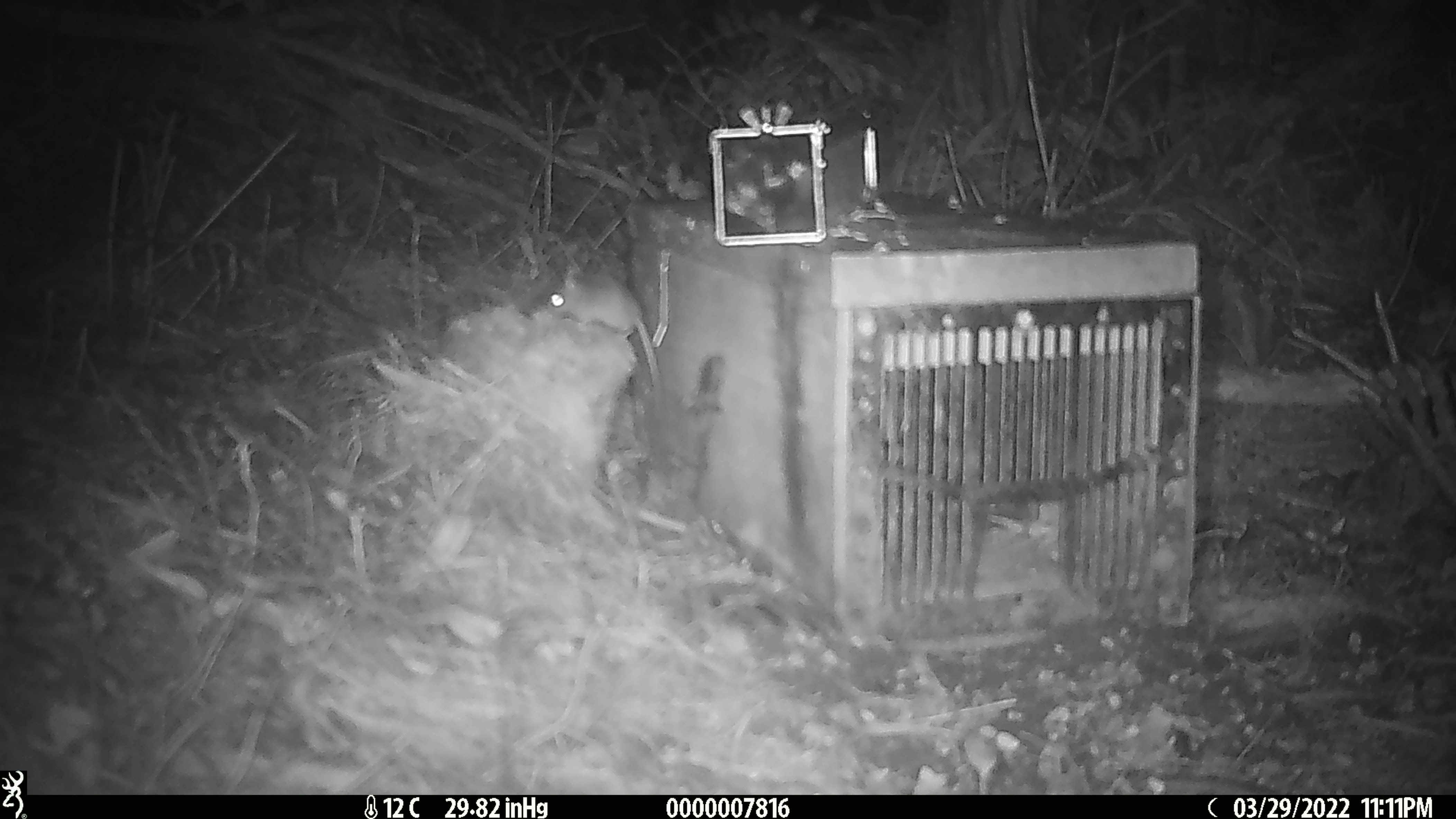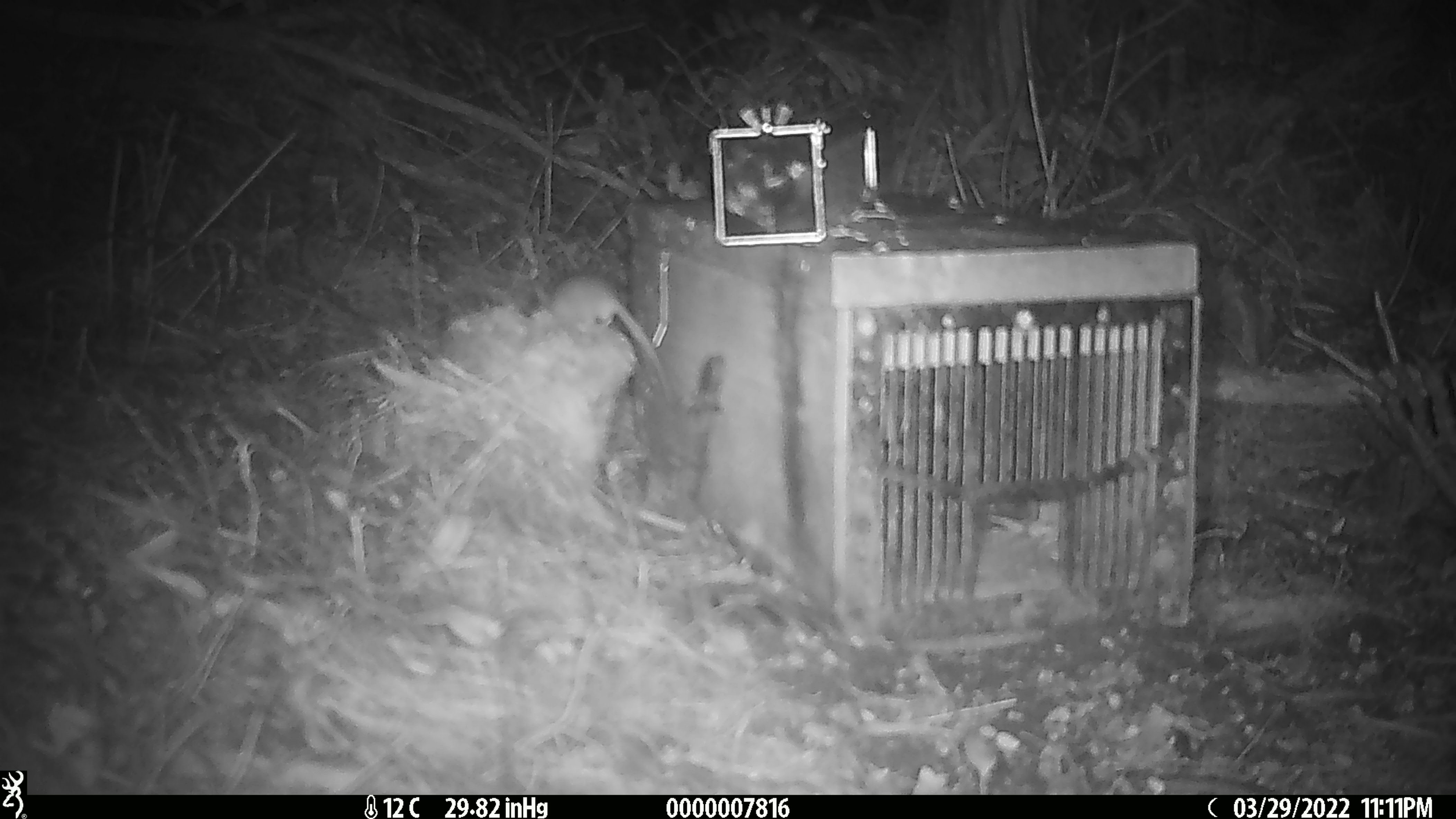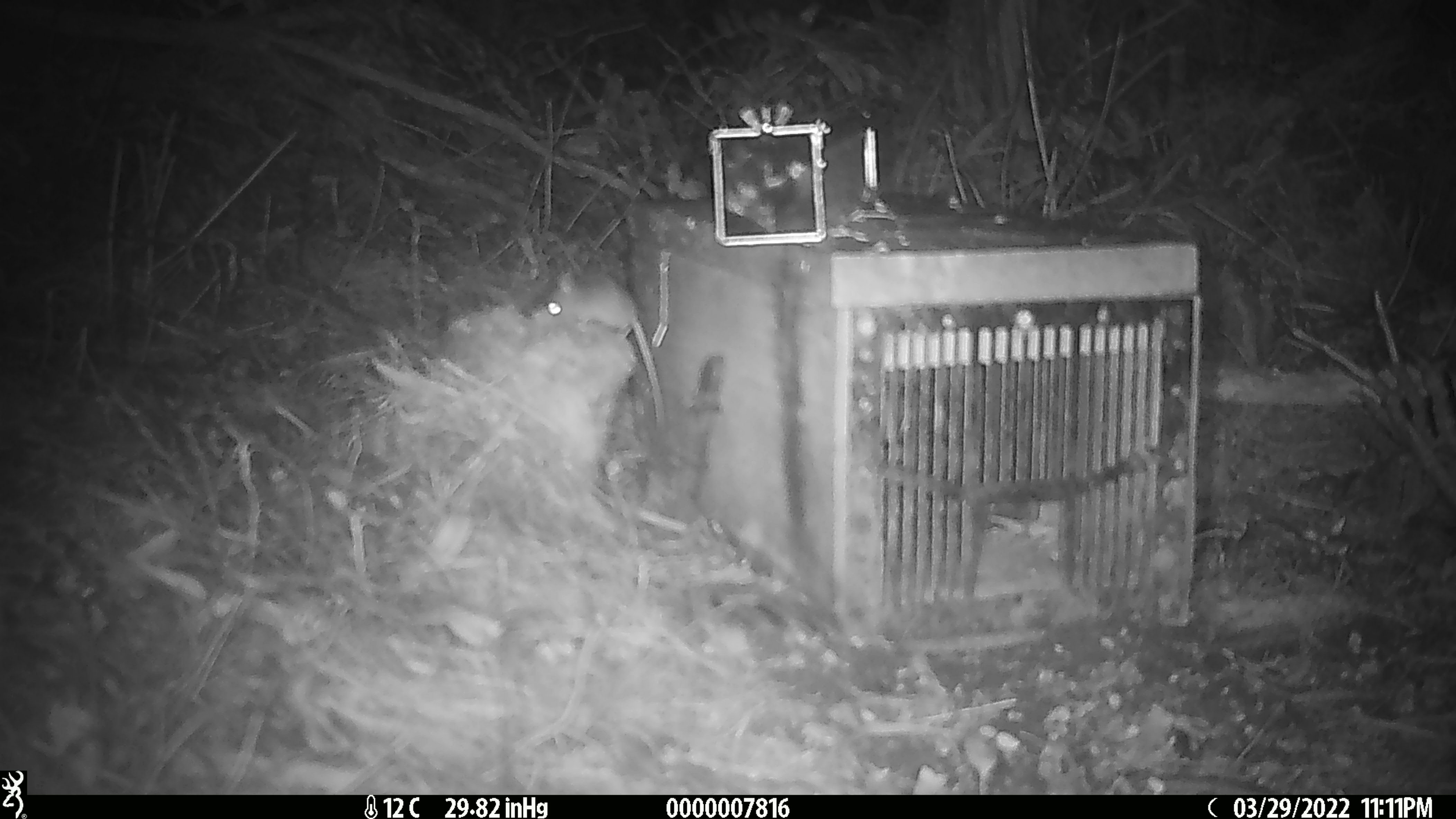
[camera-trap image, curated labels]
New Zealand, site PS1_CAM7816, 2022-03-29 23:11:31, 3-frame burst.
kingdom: Animalia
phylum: Chordata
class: Mammalia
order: Rodentia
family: Muridae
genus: Mus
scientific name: Mus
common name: mouse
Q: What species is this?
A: Mouse (Mus).